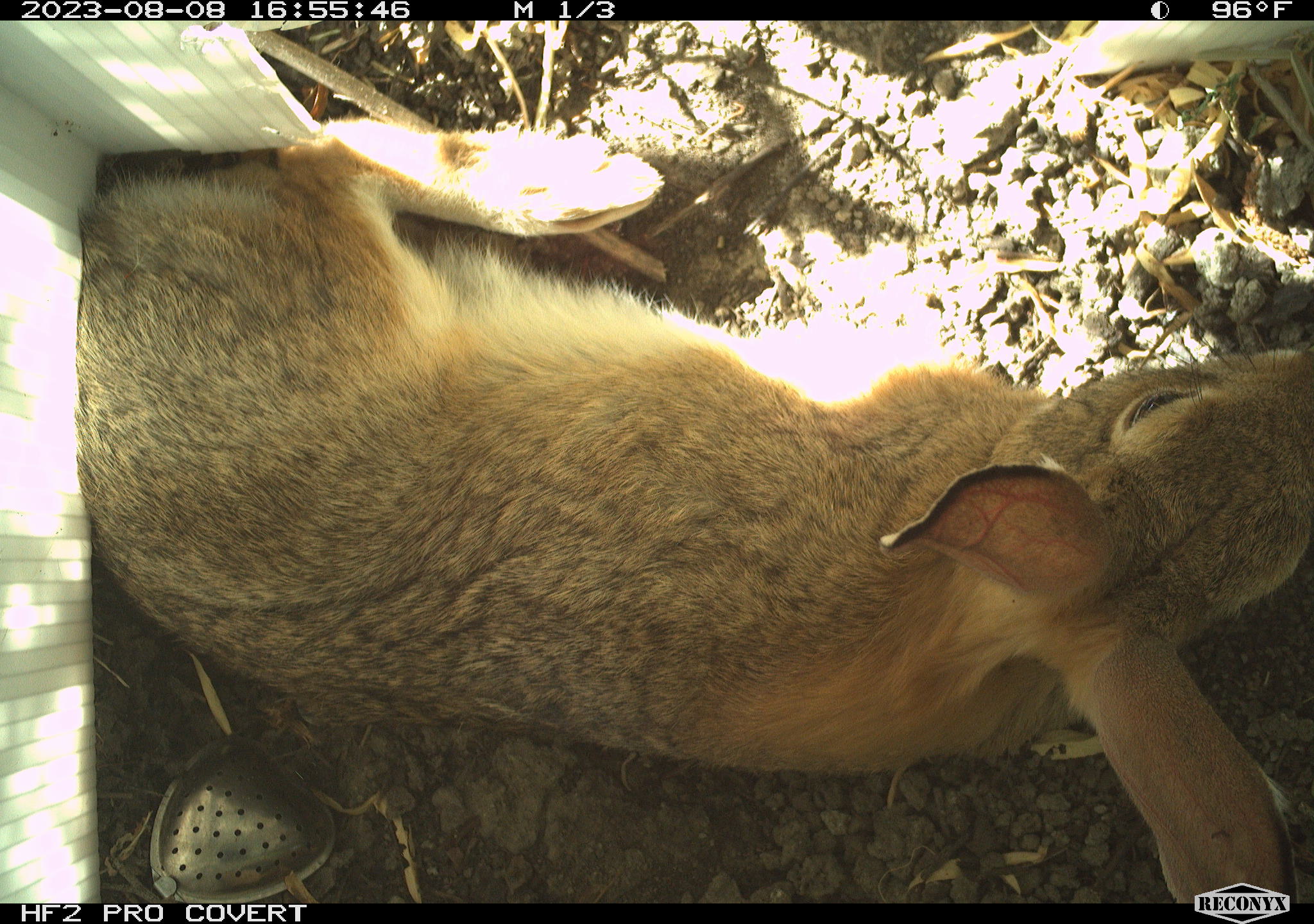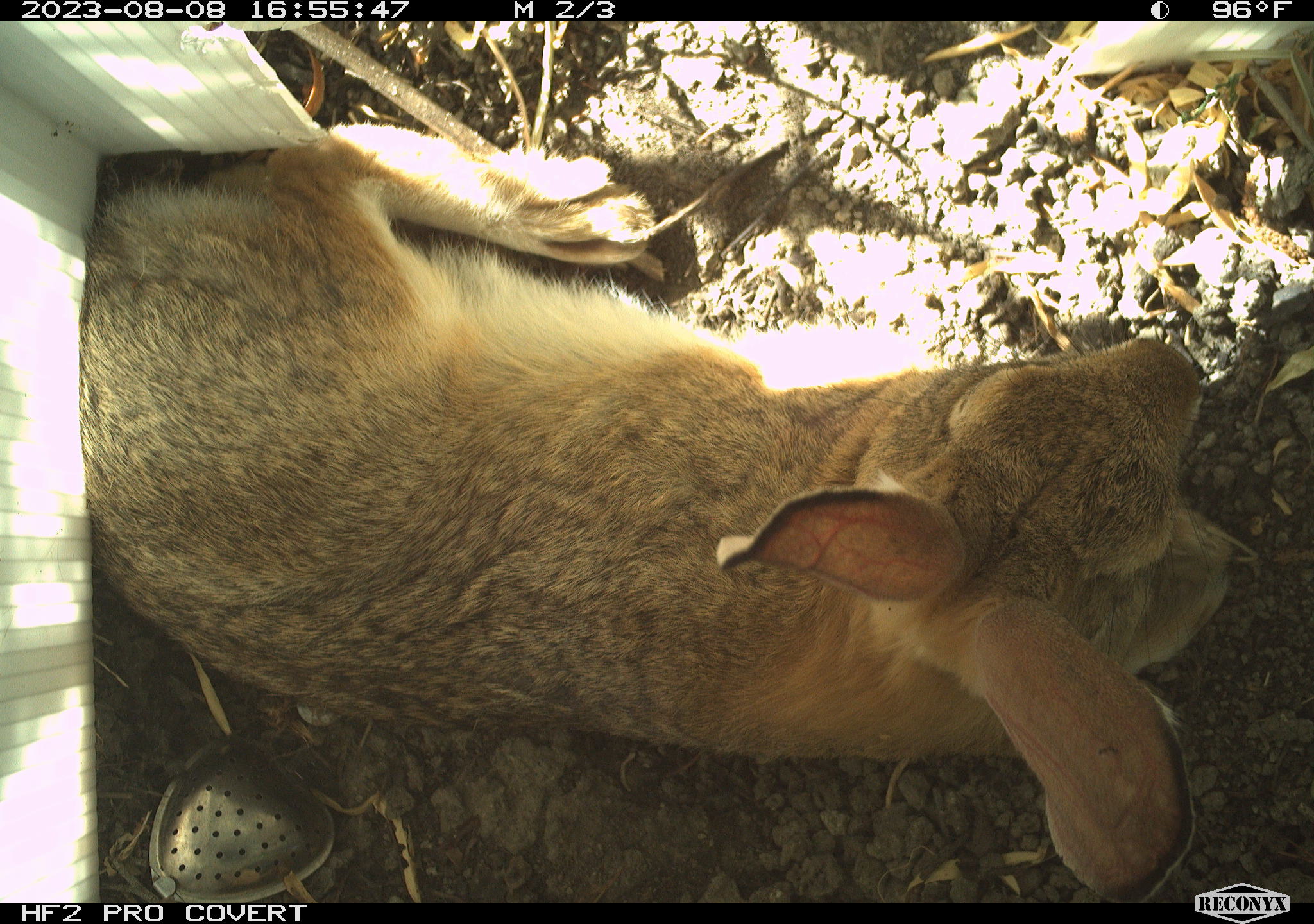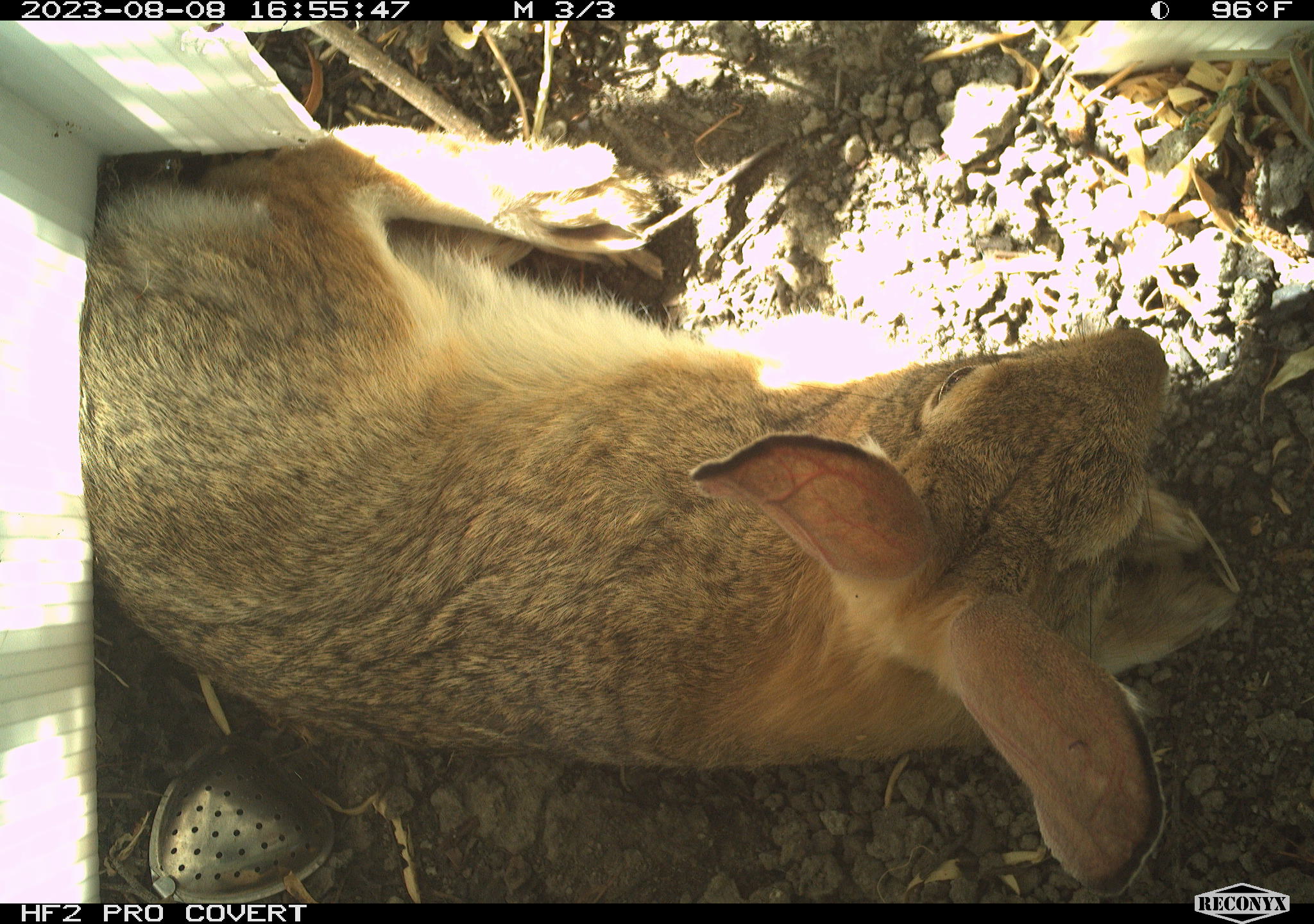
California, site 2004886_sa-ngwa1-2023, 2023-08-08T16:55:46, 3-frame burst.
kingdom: Animalia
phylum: Chordata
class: Mammalia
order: Lagomorpha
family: Leporidae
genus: Sylvilagus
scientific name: Sylvilagus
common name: cottontail rabbits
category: sylvilagus species